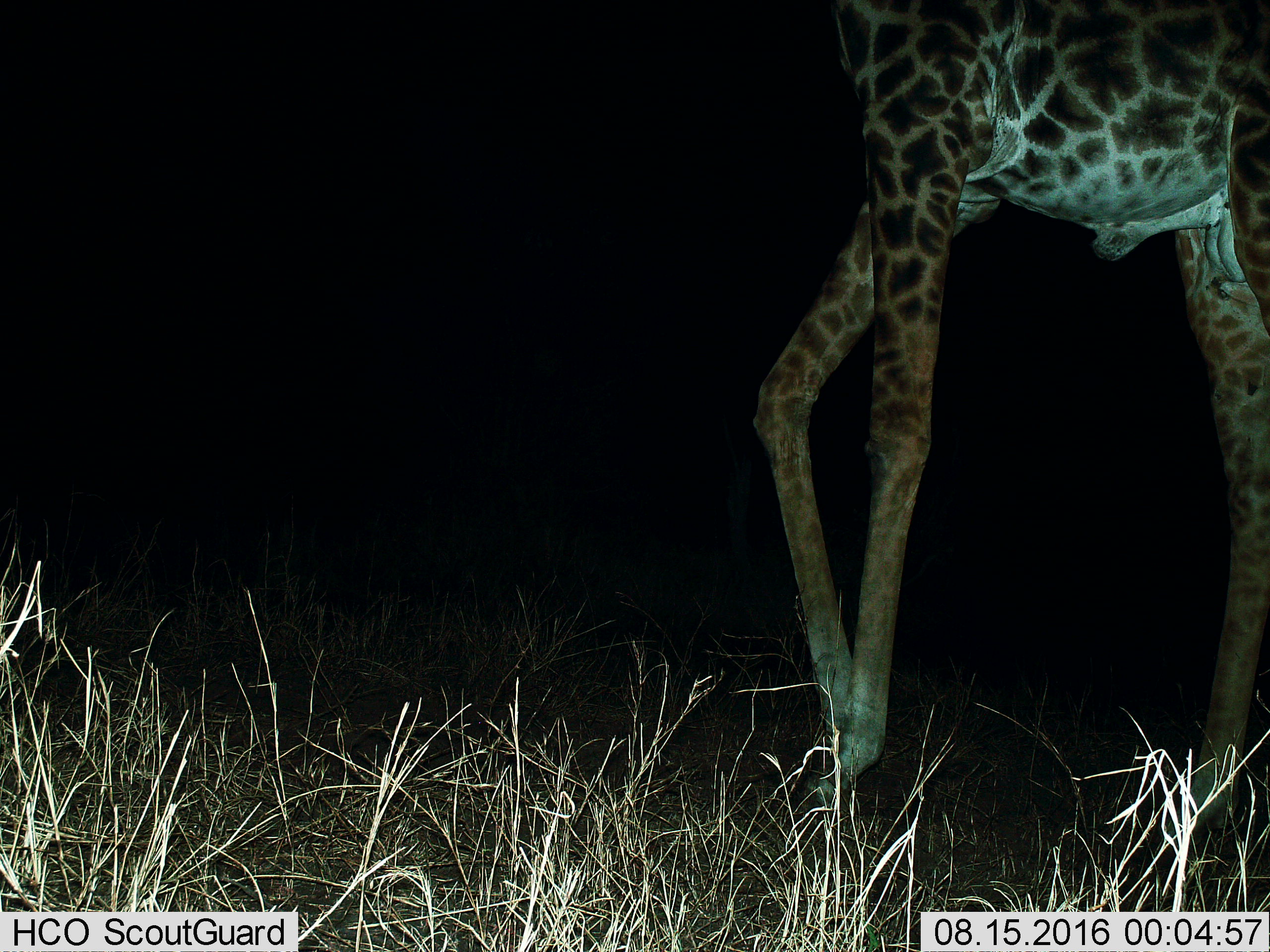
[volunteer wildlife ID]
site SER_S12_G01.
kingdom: Animalia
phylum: Chordata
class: Mammalia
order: Artiodactyla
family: Giraffidae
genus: Giraffa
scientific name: Giraffa camelopardalis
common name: giraffe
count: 1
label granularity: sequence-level